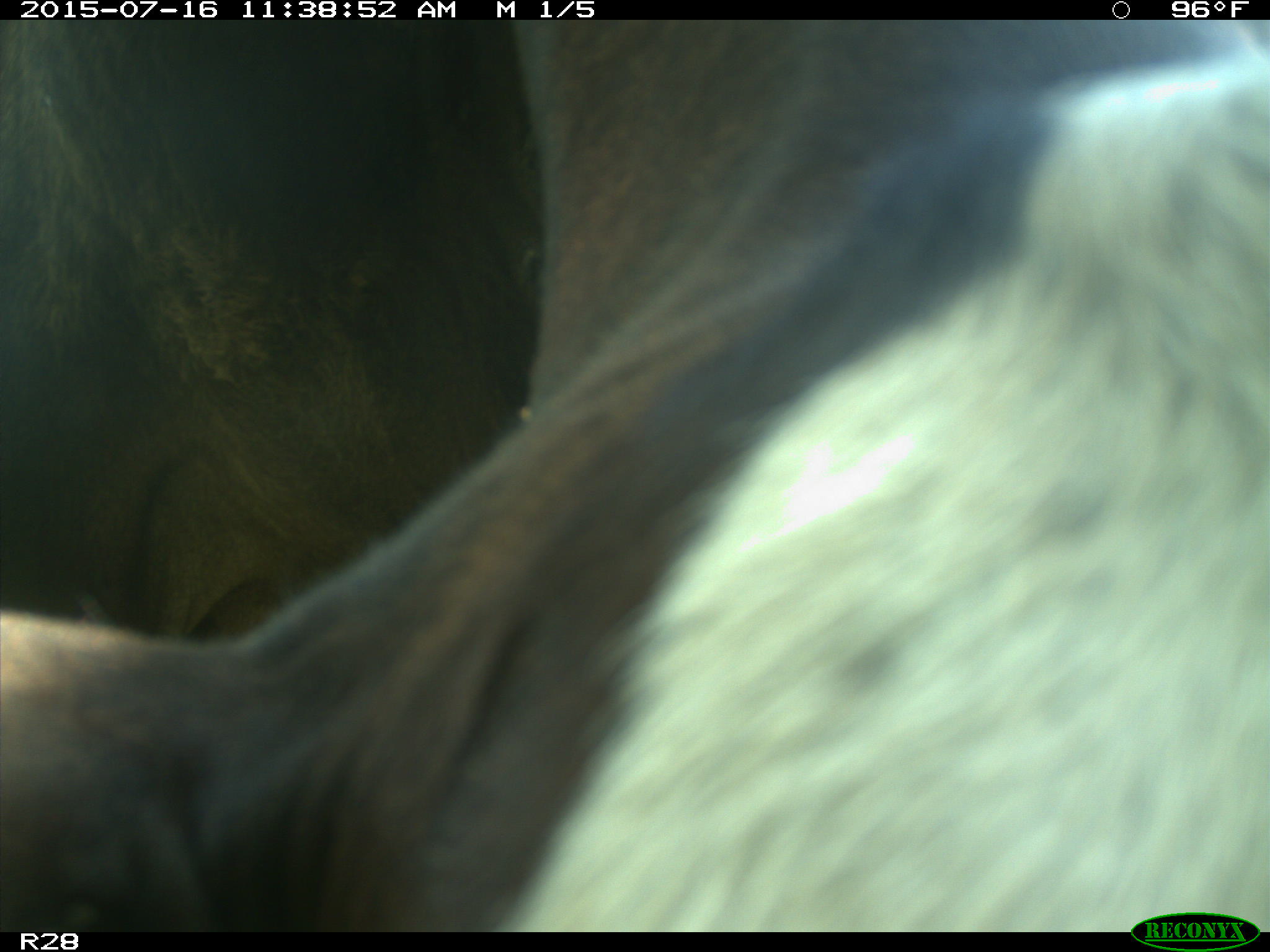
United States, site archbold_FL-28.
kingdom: Animalia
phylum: Chordata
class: Mammalia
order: Artiodactyla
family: Bovidae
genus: Bos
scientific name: Bos taurus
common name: domestic cow